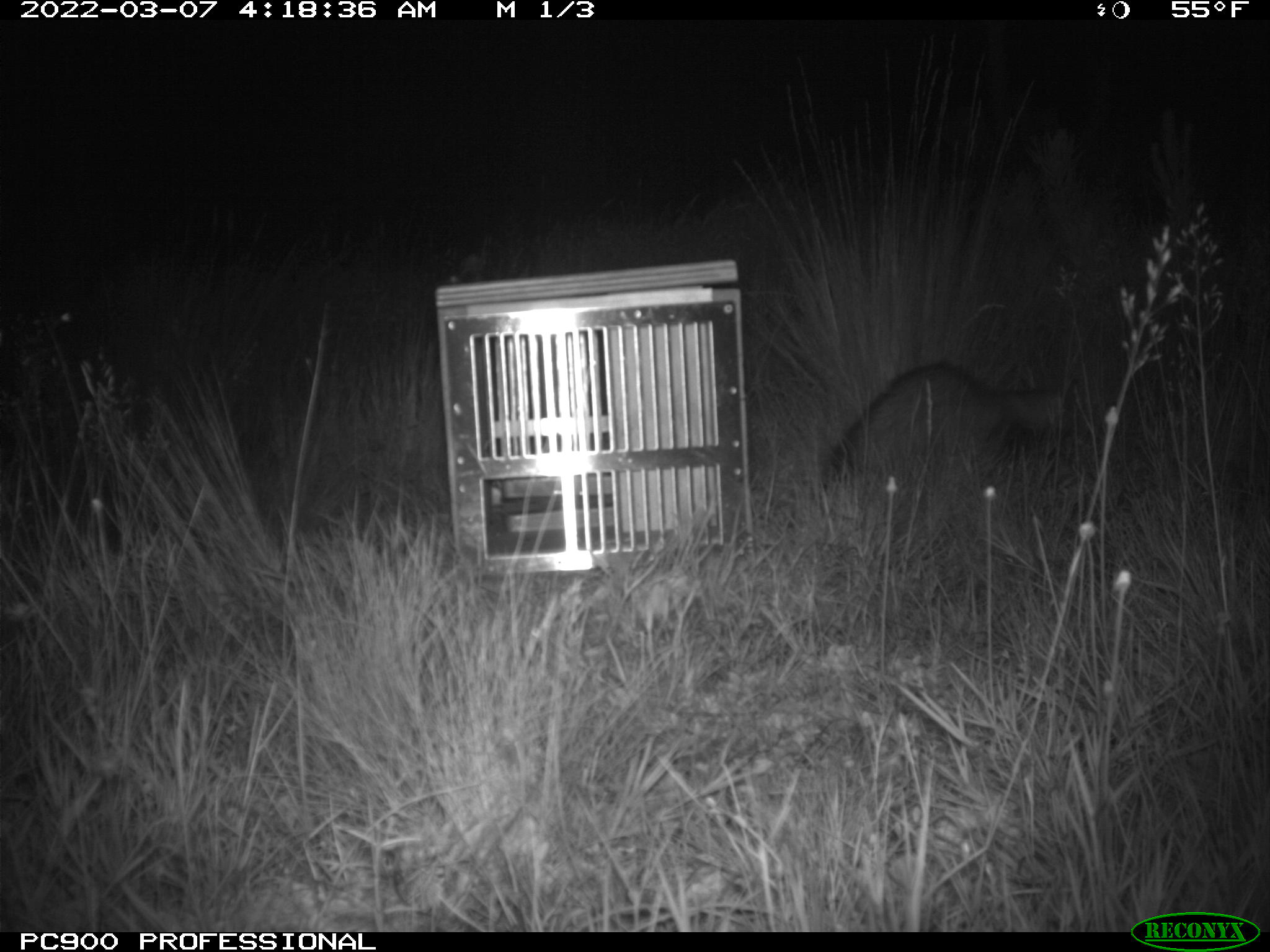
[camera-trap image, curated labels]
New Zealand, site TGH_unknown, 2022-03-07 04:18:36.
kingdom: Animalia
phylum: Chordata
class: Mammalia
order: Carnivora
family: Mustelidae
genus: Mustela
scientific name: Mustela furo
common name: ferret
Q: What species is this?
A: Ferret (Mustela furo).